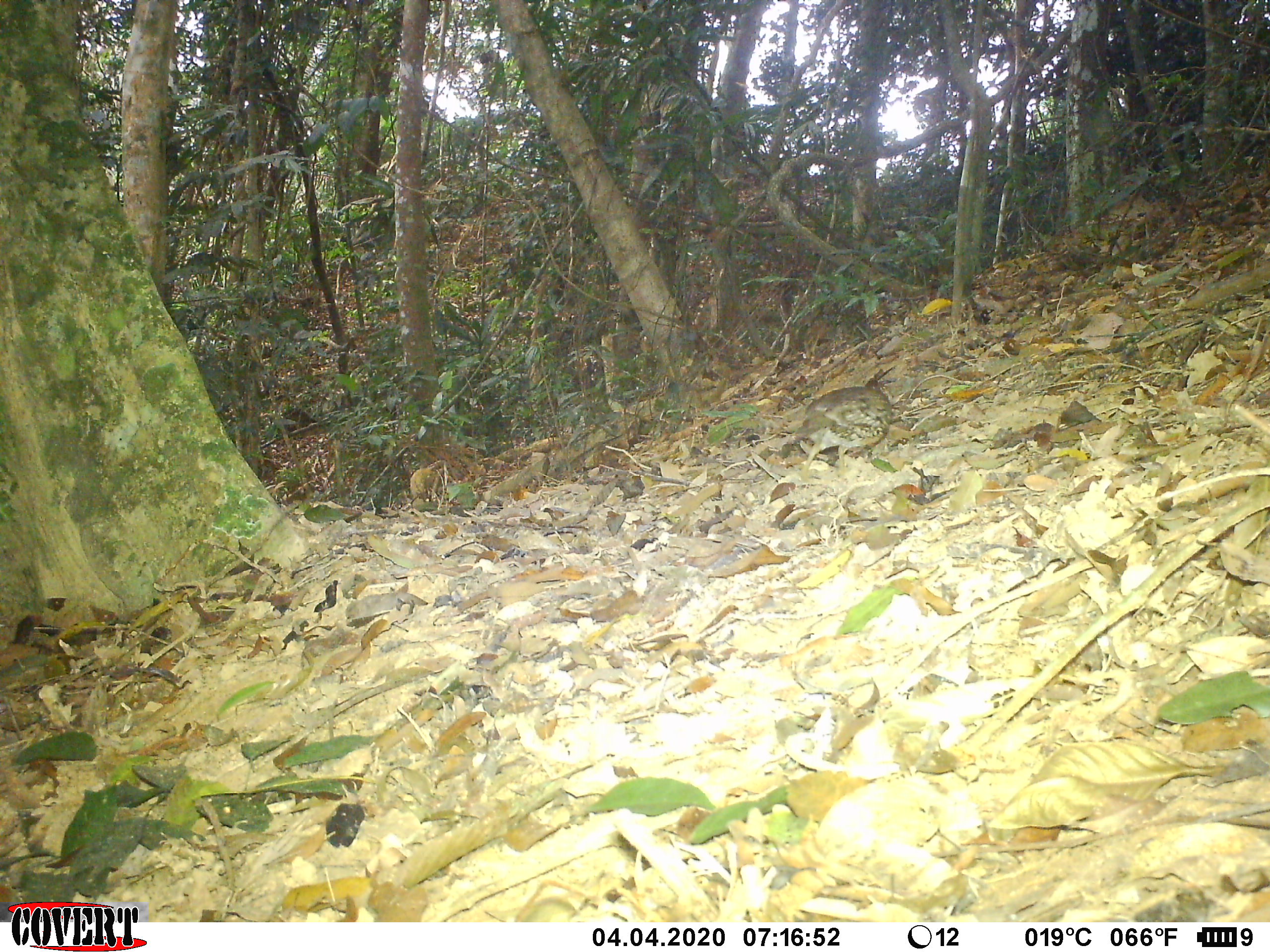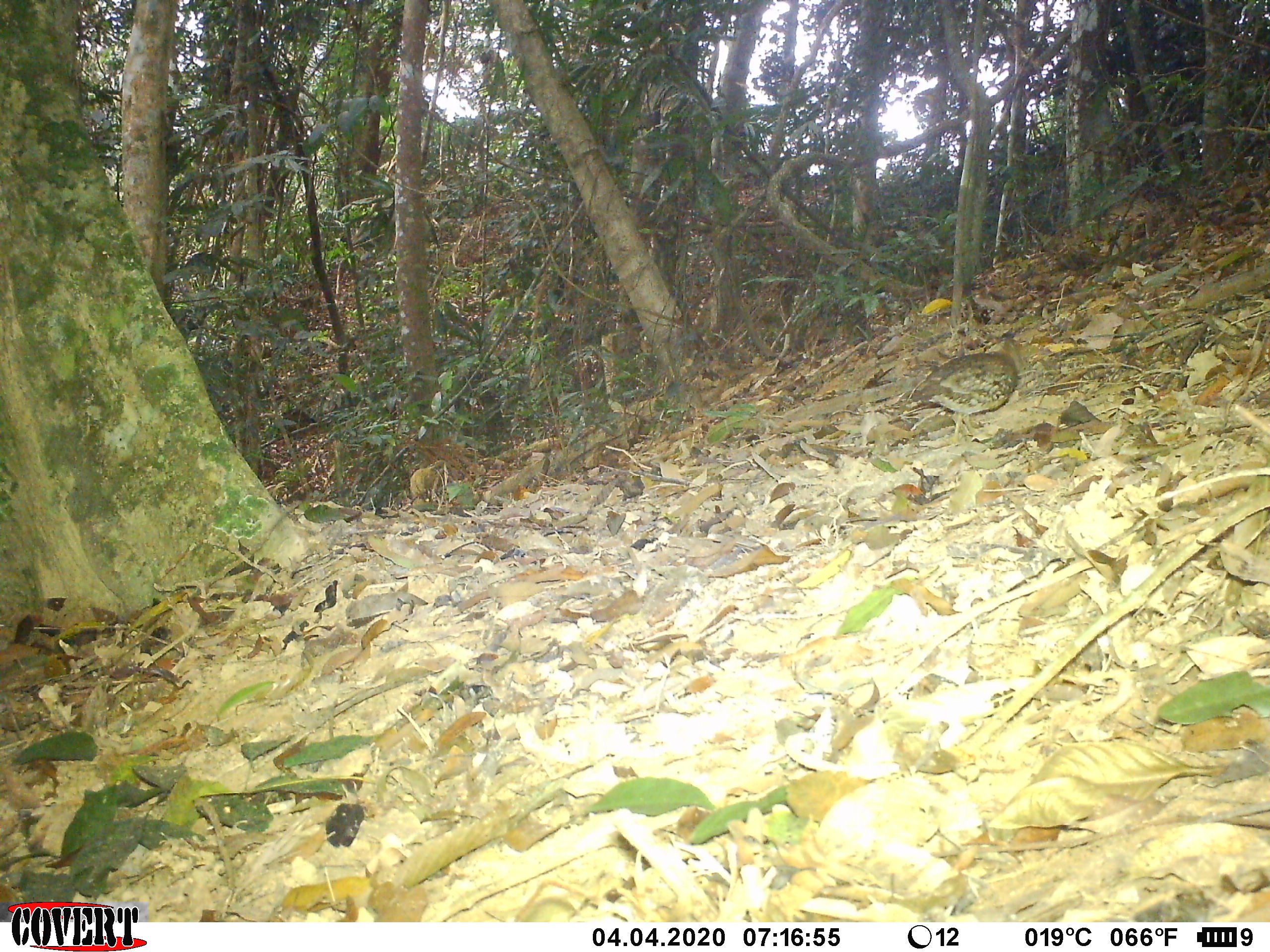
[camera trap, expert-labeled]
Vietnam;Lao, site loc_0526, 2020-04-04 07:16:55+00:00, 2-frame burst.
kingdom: Animalia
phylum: Chordata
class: Aves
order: Galliformes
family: Phasianidae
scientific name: Phasianidae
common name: partridge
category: unidentified partridge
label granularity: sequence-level